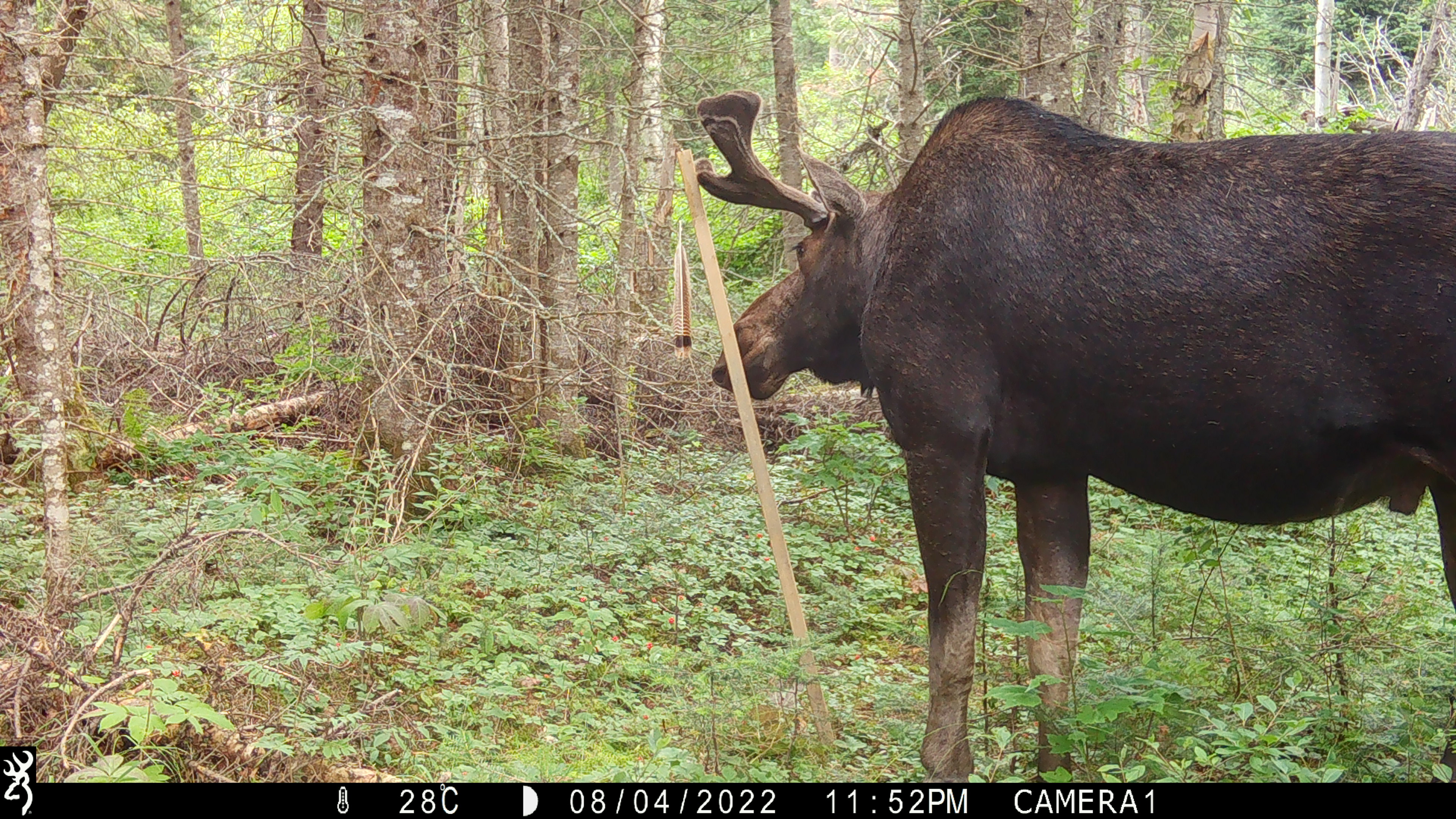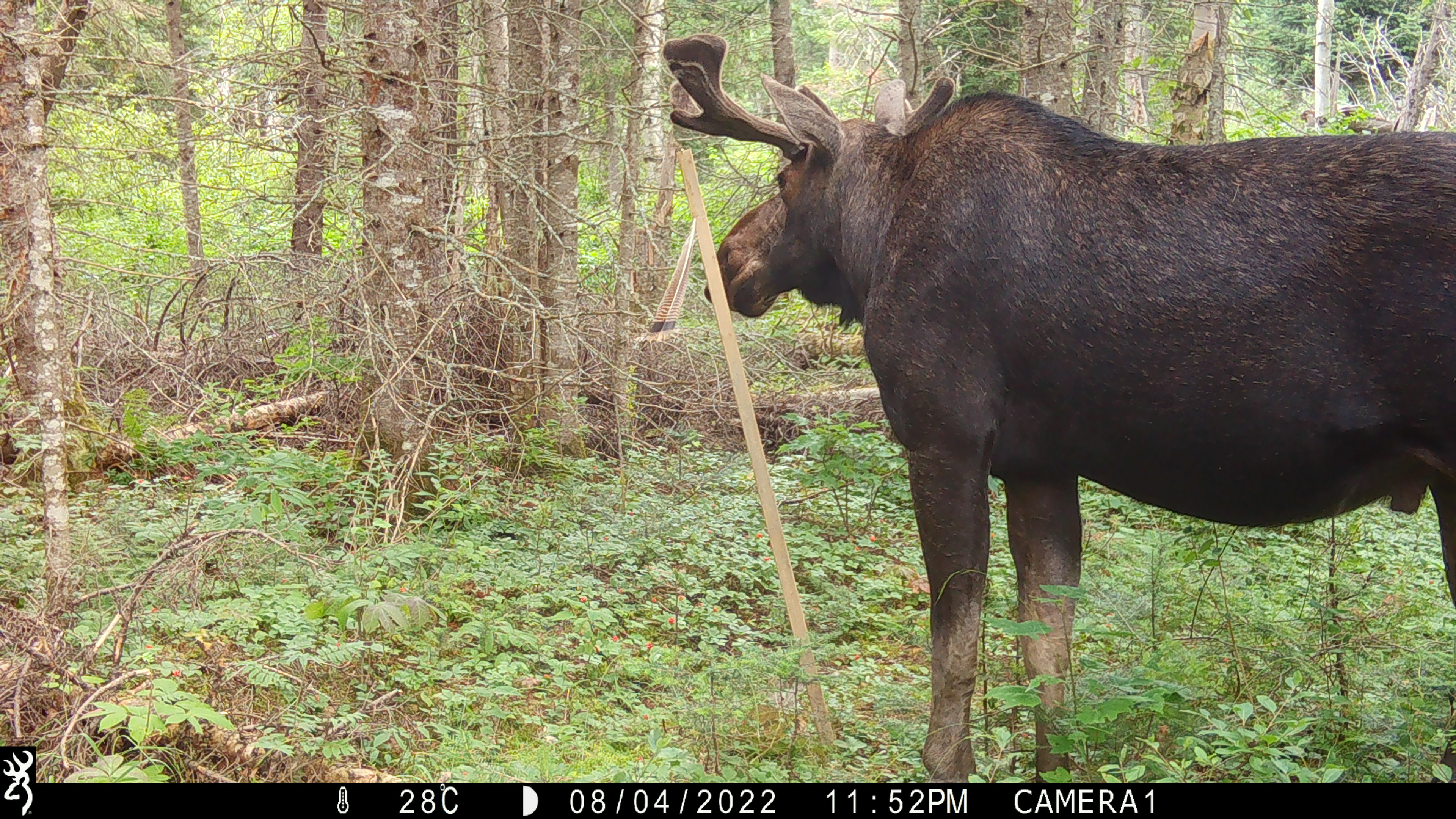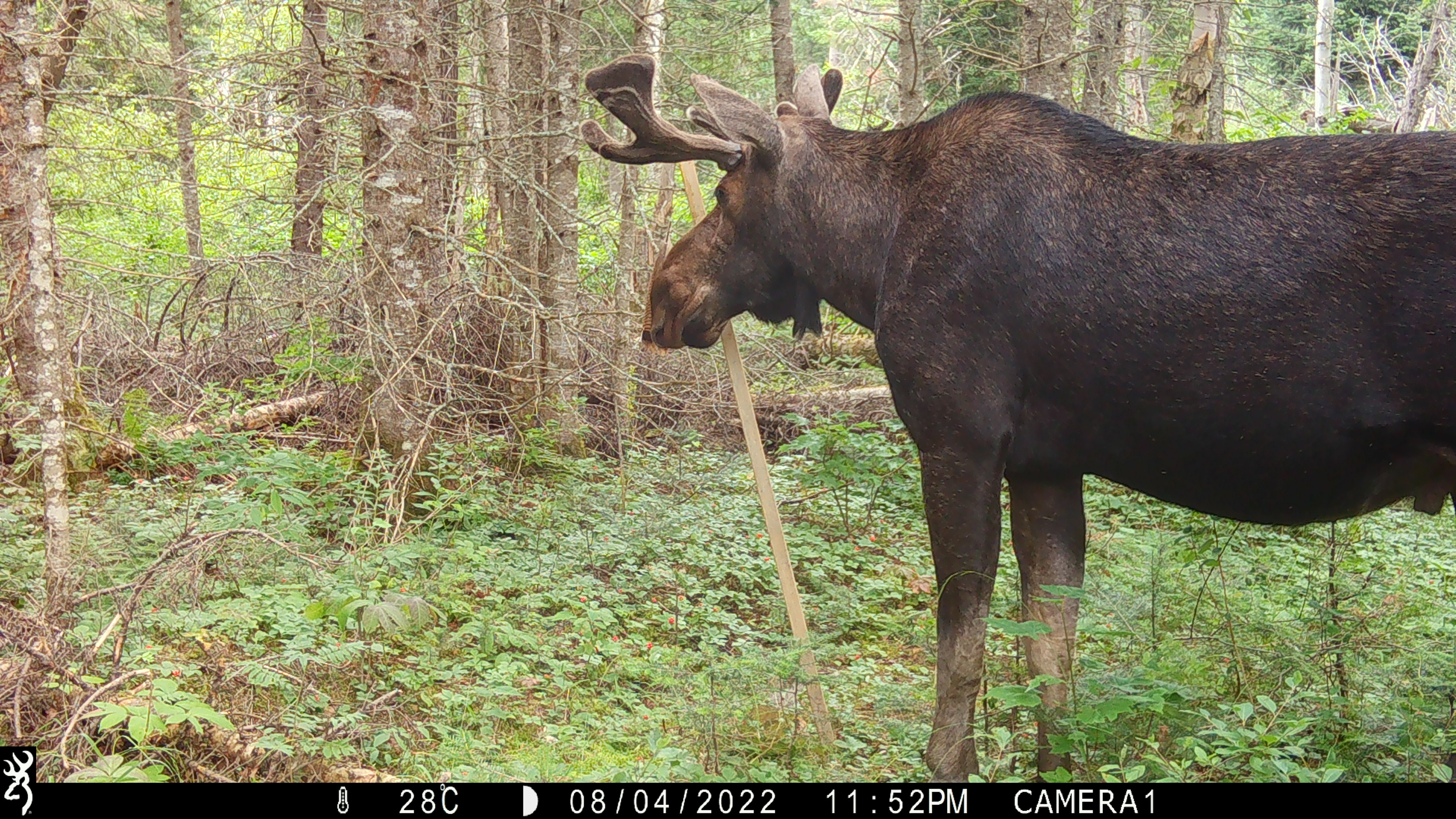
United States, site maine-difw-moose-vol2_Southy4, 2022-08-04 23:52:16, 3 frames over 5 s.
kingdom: Animalia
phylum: Chordata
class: Mammalia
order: Artiodactyla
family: Cervidae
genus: Alces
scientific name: Alces alces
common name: moose